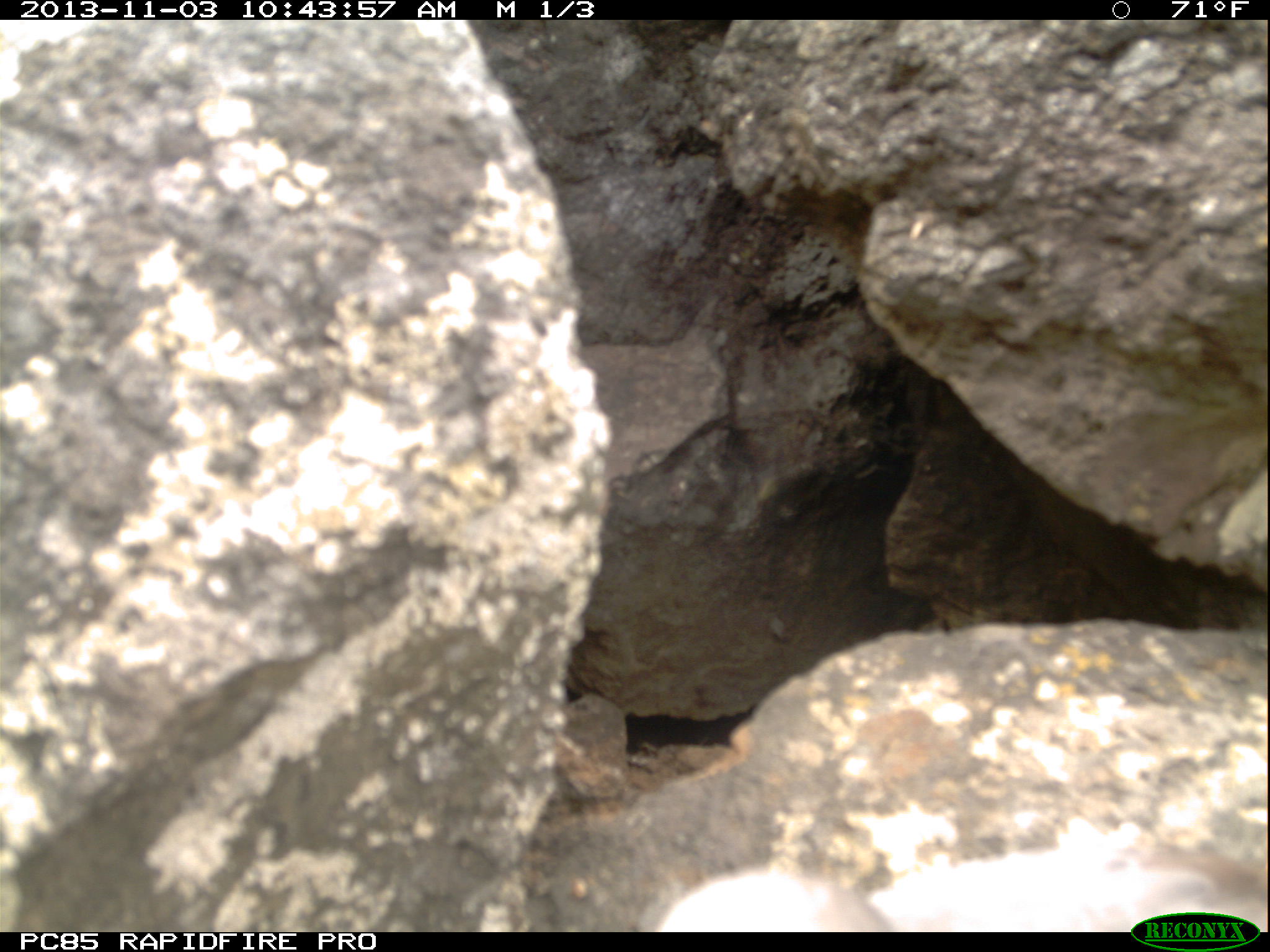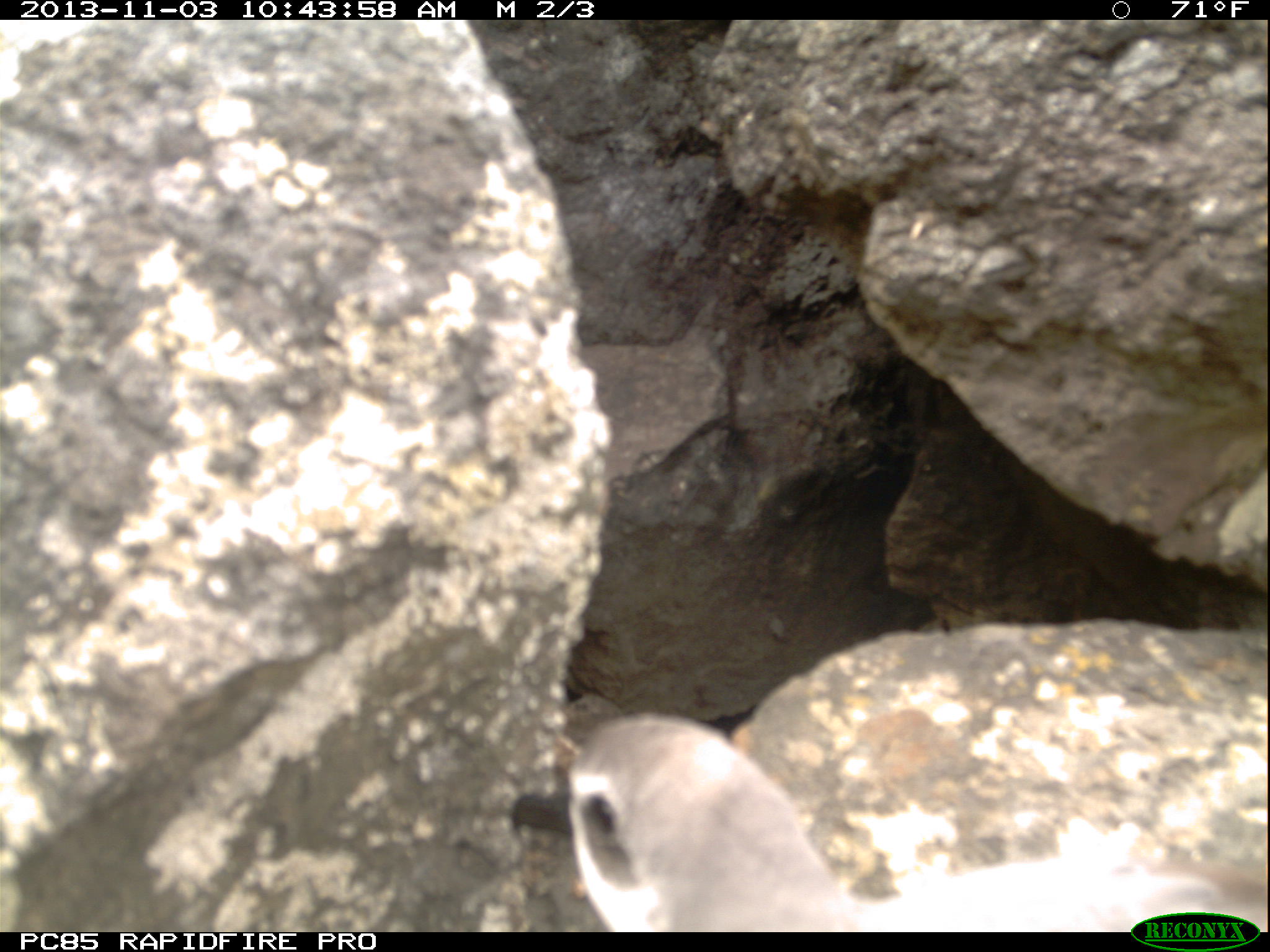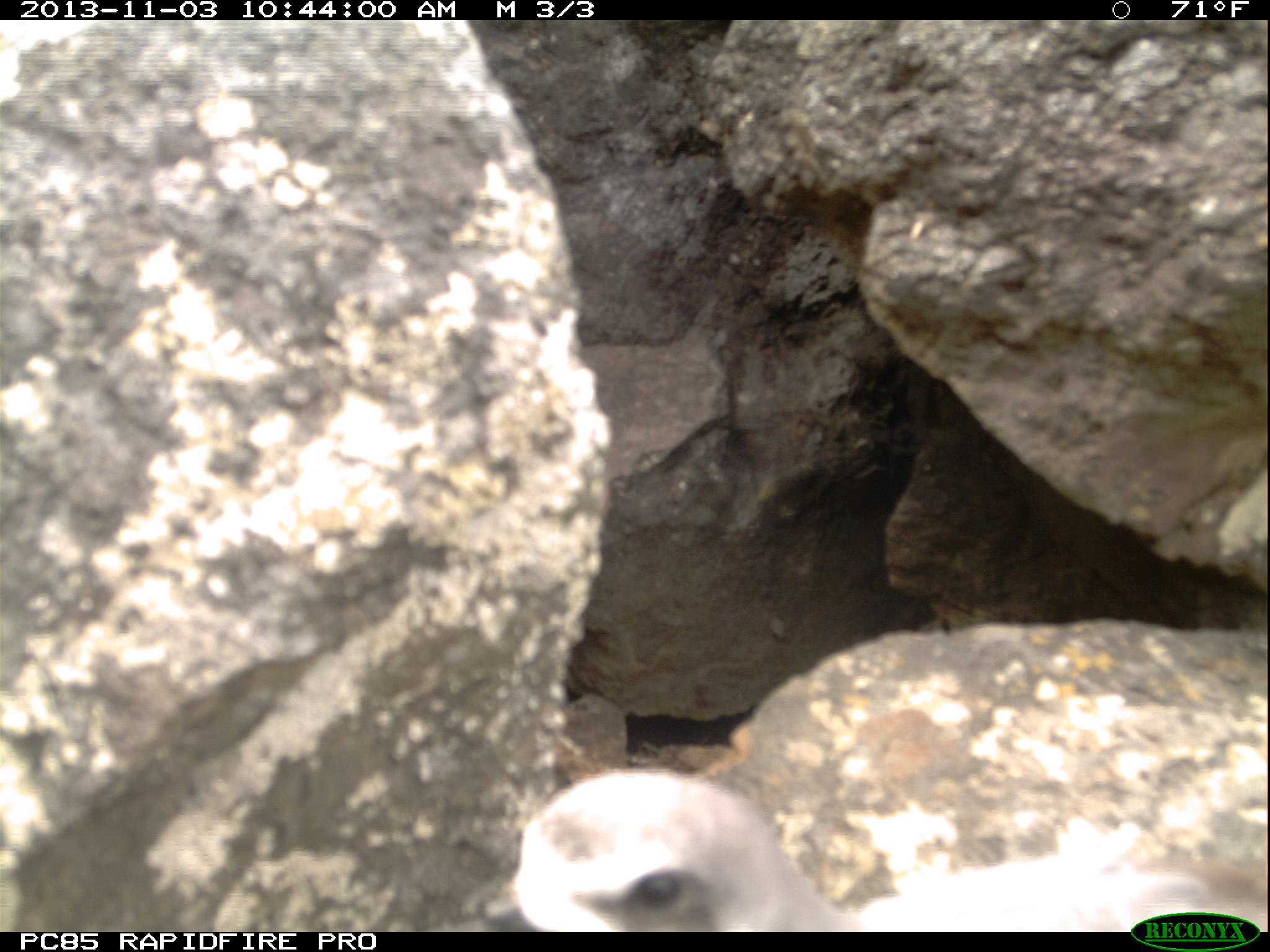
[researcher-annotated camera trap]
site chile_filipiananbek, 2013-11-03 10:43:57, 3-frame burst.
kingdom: Animalia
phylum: Chordata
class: Aves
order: Procellariiformes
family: Procellariidae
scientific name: Procellariidae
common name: petrel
Petrel (Procellariidae).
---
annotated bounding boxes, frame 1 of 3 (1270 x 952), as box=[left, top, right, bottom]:
petrel: box=[603, 813, 1253, 934]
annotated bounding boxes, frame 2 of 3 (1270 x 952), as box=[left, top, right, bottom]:
petrel: box=[547, 710, 1232, 934]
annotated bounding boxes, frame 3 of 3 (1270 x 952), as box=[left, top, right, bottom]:
petrel: box=[503, 767, 1129, 930]